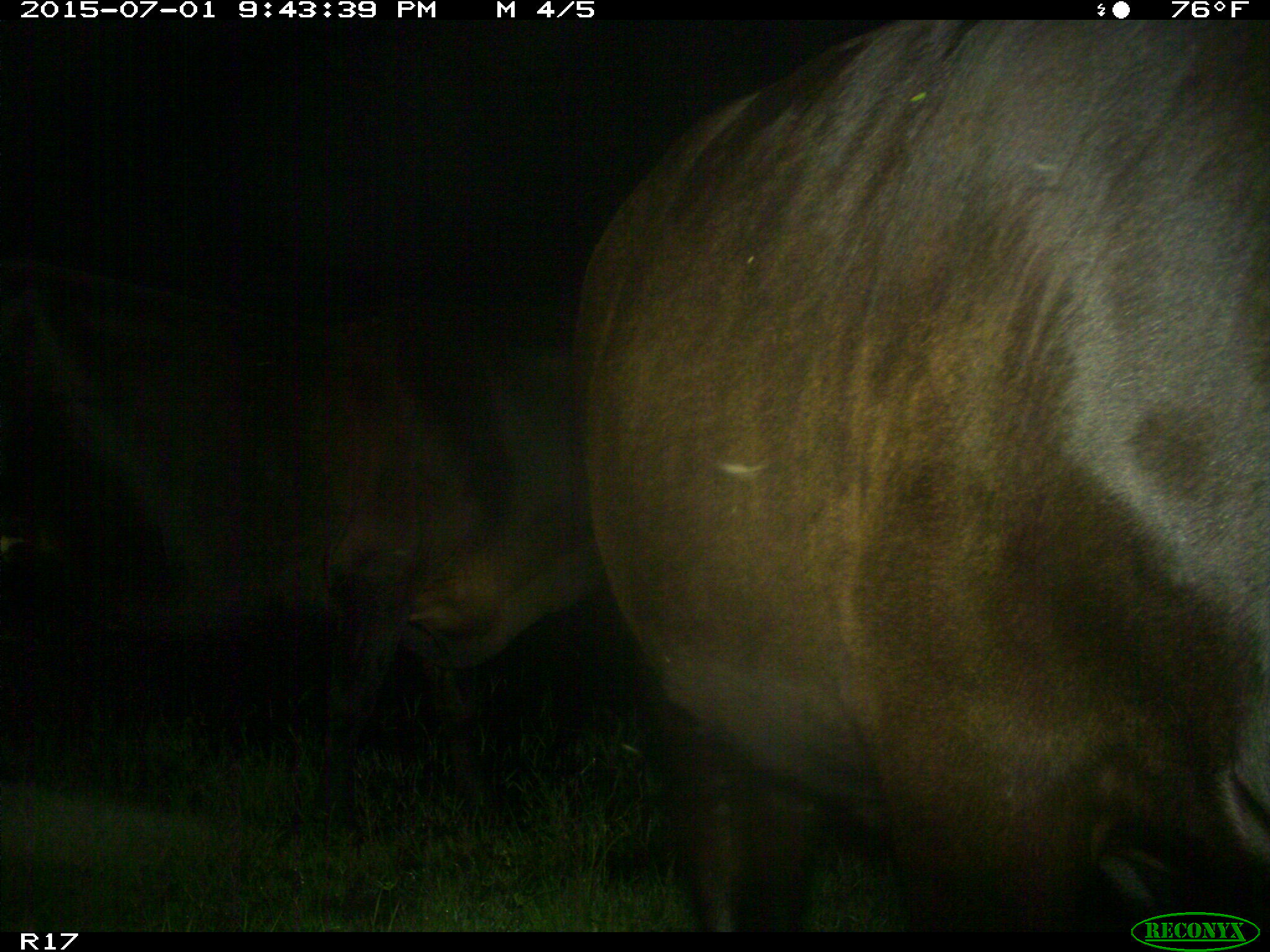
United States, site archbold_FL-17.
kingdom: Animalia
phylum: Chordata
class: Mammalia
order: Artiodactyla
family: Bovidae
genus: Bos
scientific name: Bos taurus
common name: domestic cow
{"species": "Bos taurus (domestic cow)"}